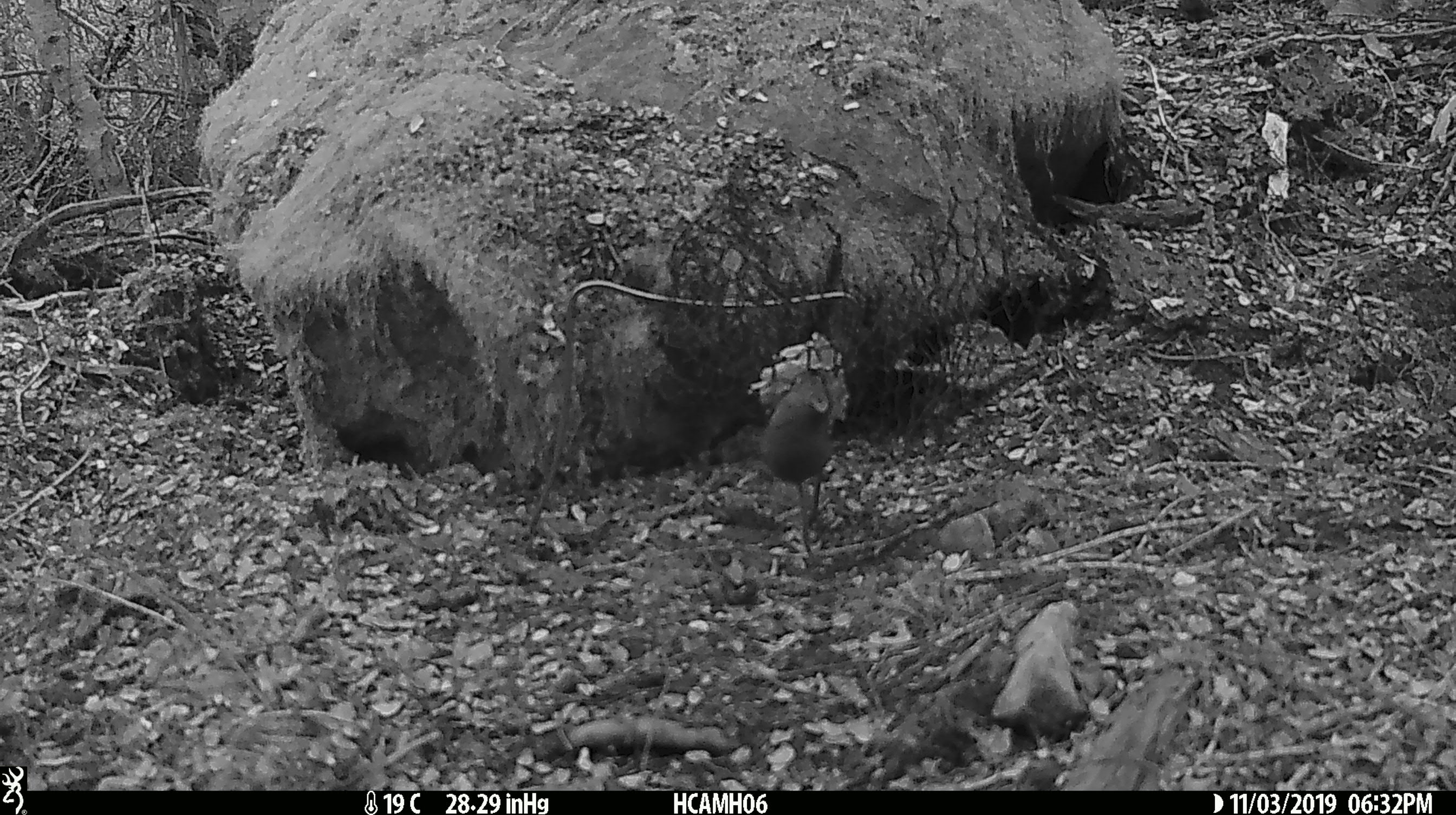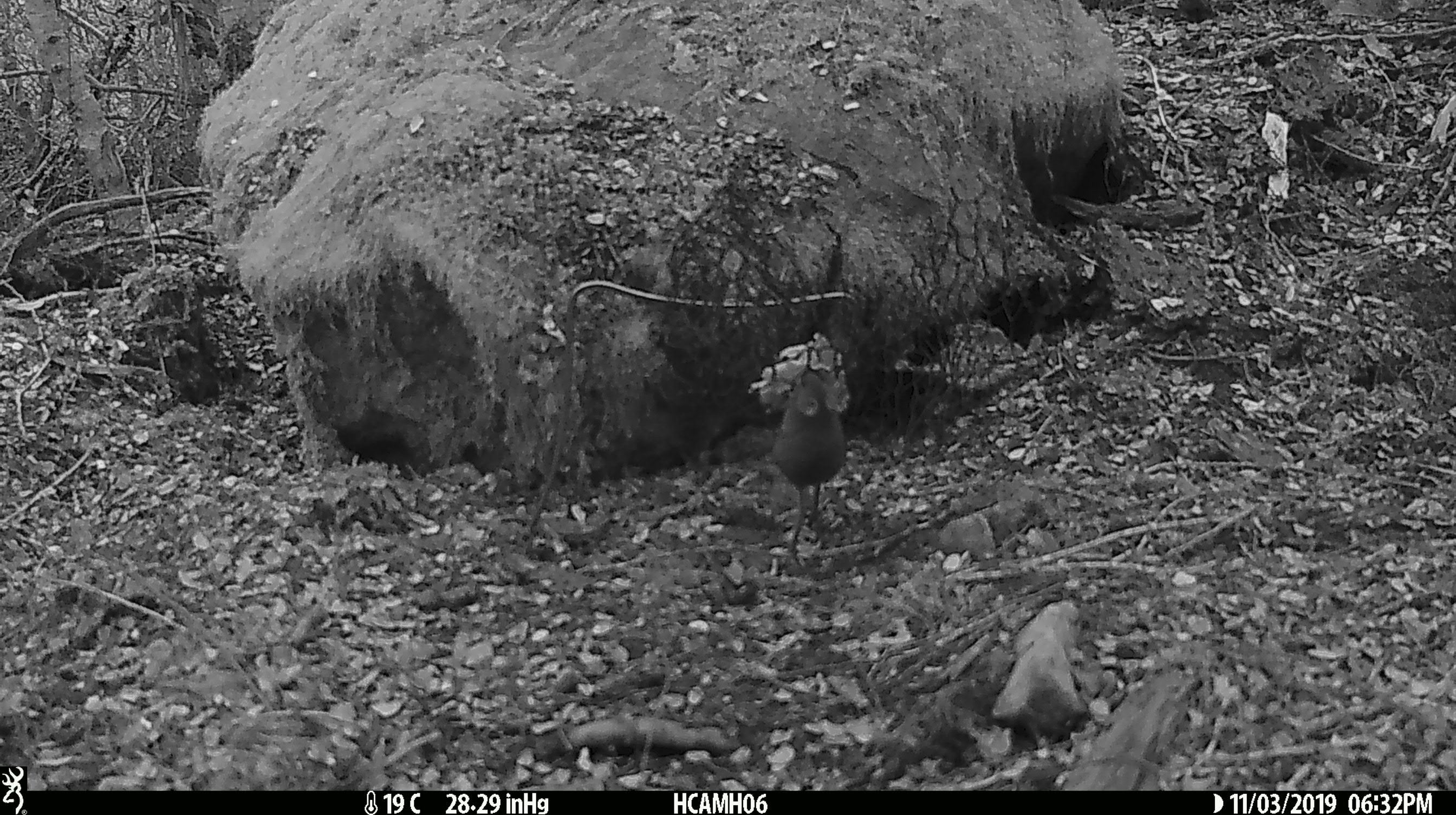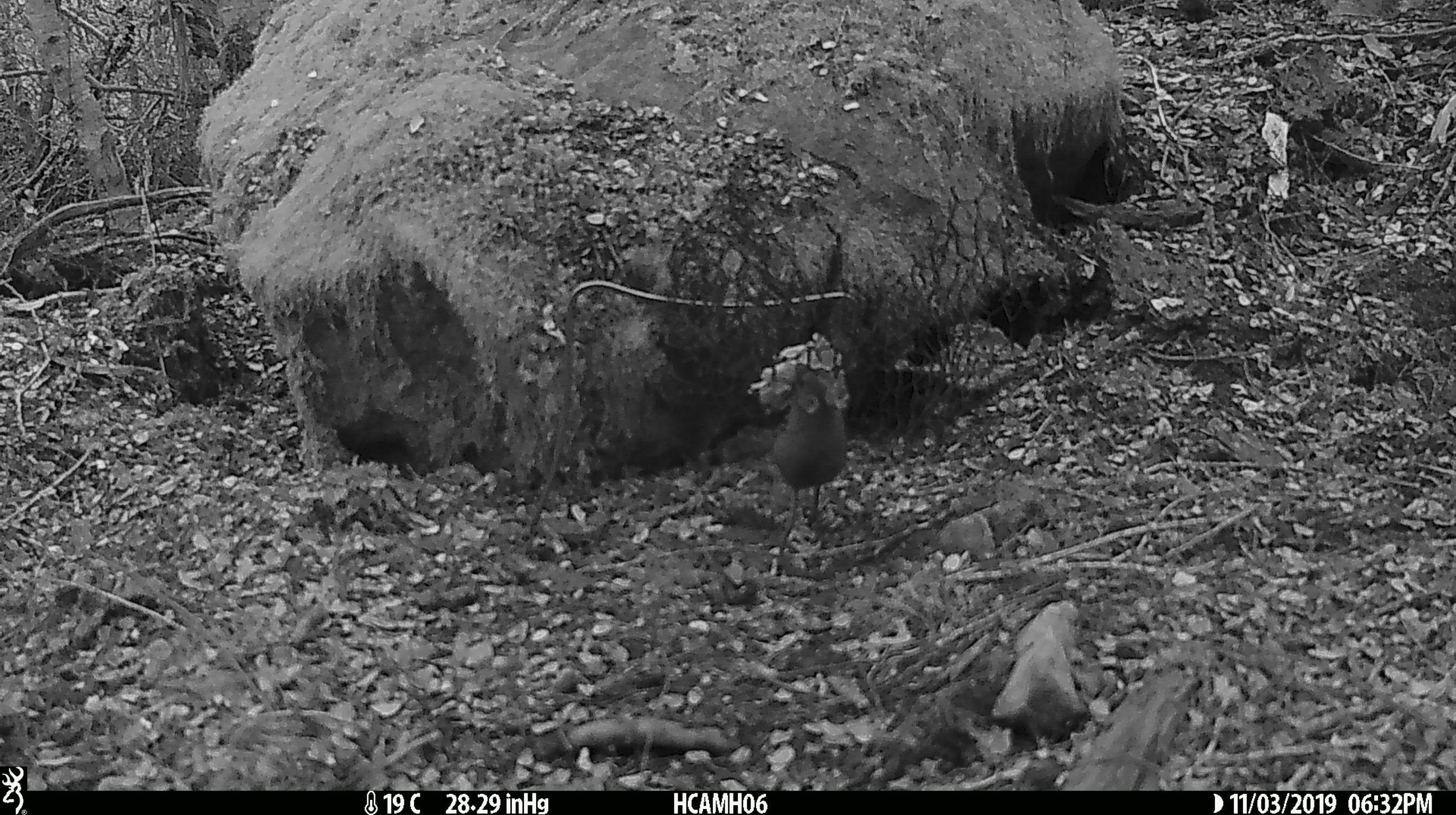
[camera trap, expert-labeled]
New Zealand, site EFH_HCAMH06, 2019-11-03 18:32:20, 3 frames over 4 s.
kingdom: Animalia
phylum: Chordata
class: Mammalia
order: Rodentia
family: Muridae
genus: Mus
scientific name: Mus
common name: mouse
Mouse (Mus).